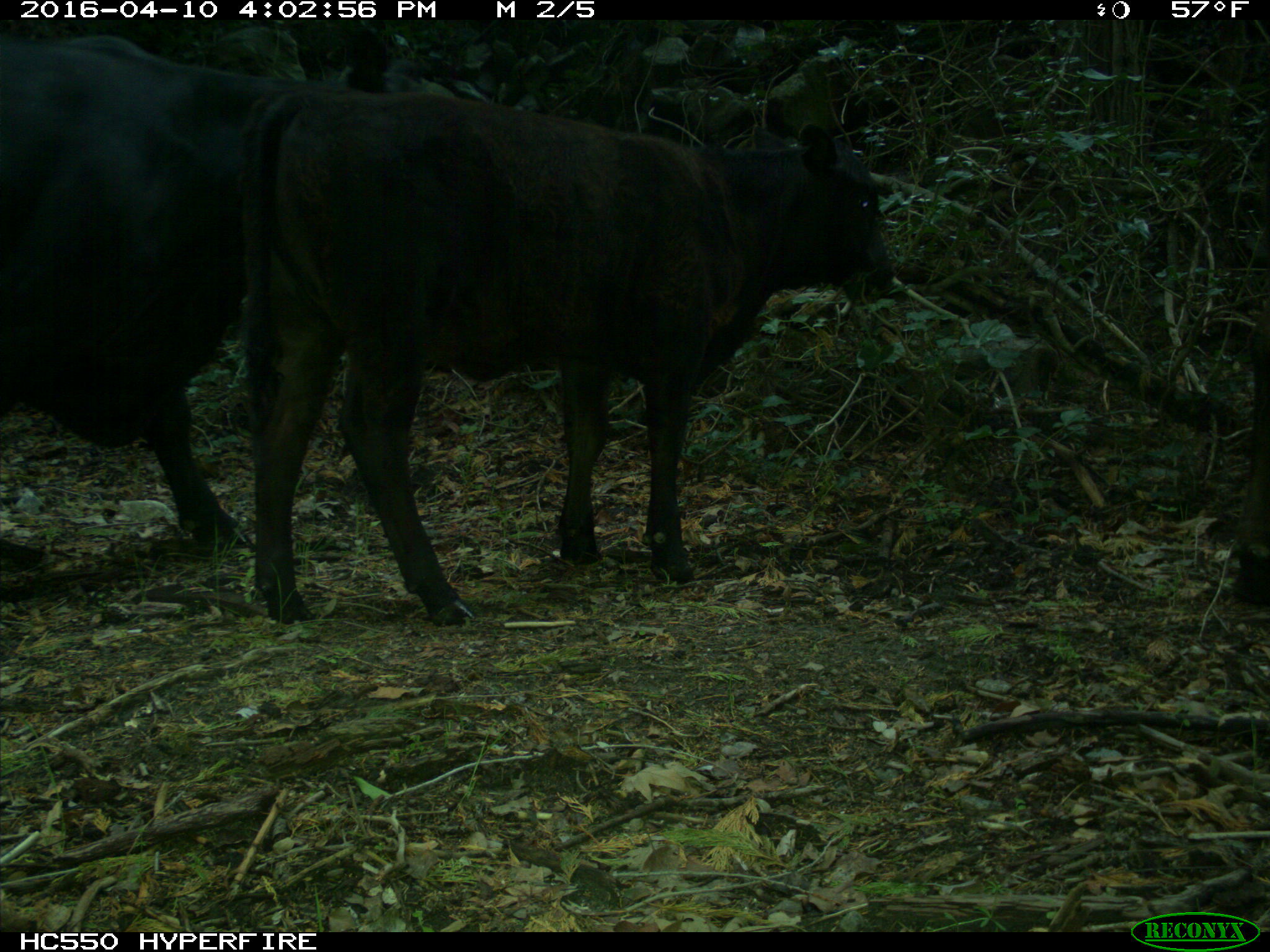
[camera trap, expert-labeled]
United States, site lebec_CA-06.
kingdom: Animalia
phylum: Chordata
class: Mammalia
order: Artiodactyla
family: Bovidae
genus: Bos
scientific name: Bos taurus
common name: domestic cow